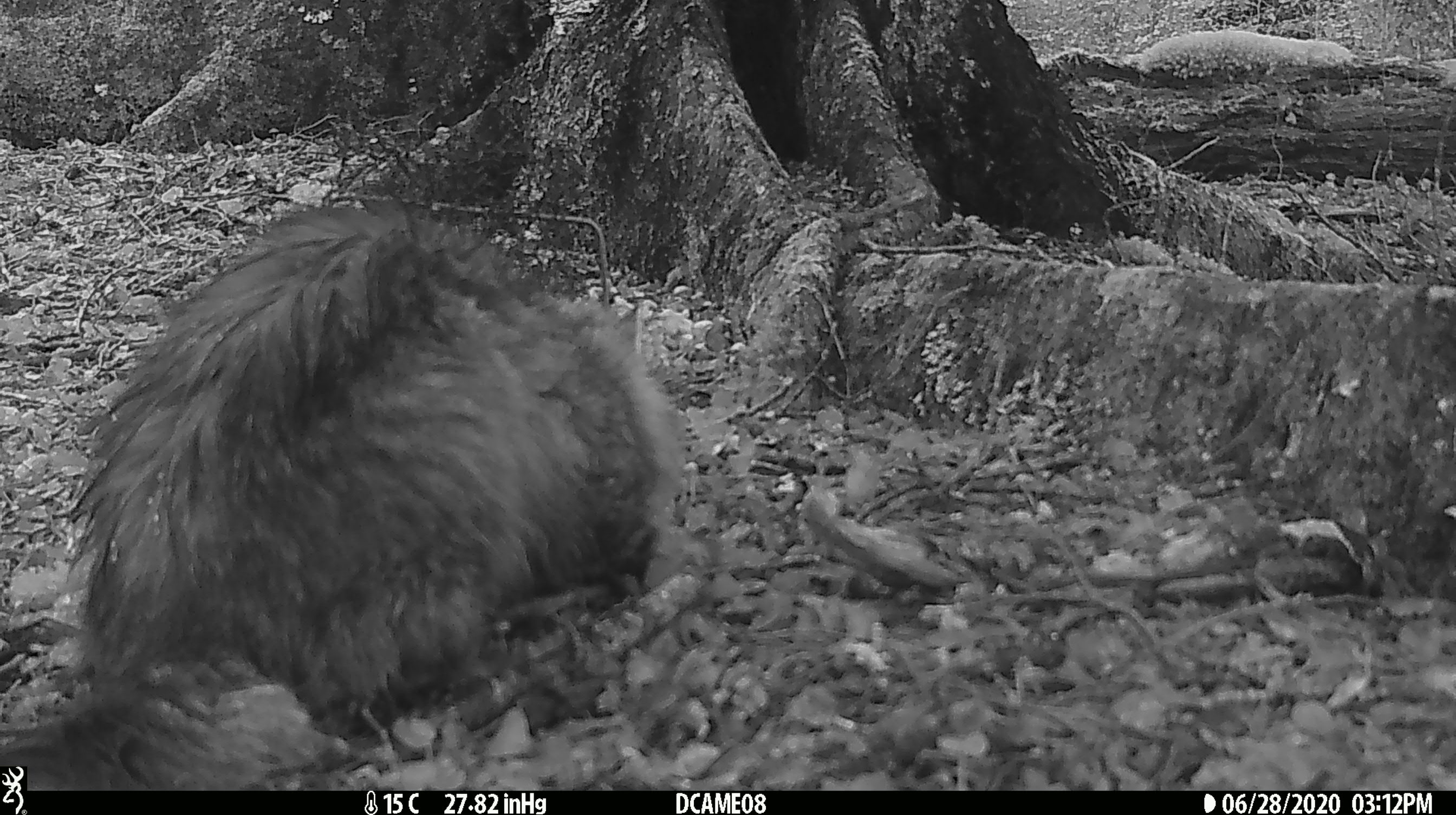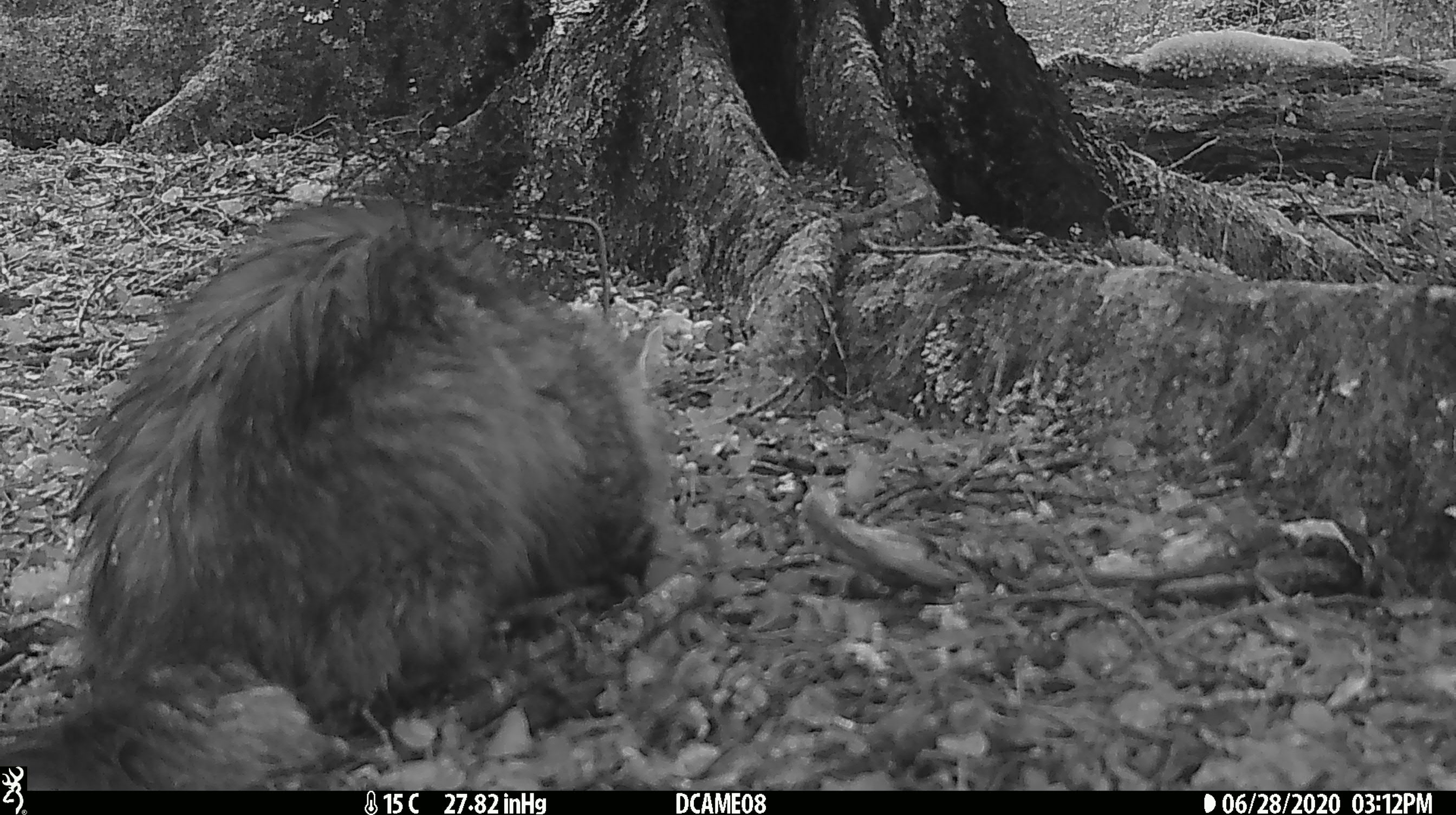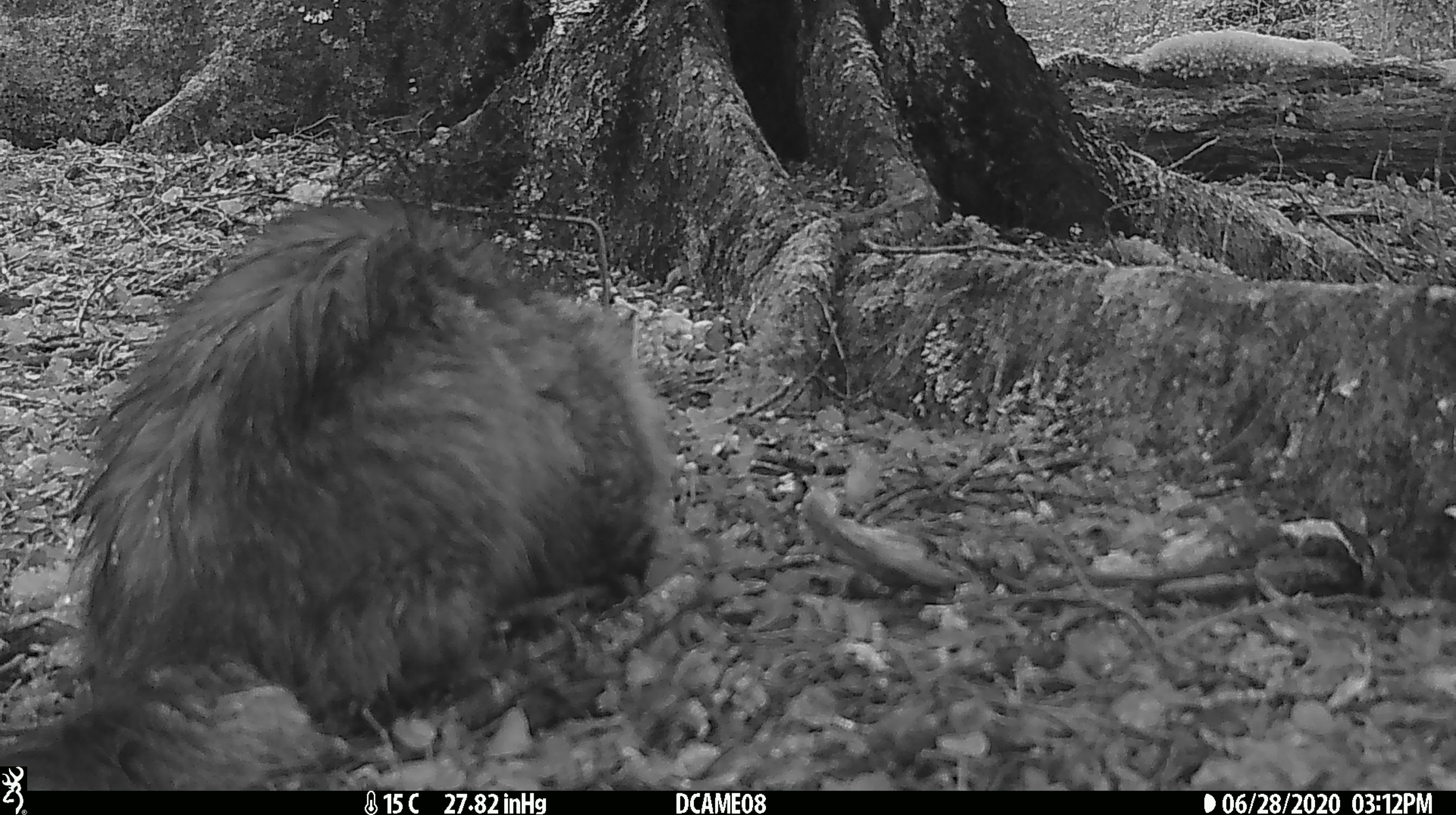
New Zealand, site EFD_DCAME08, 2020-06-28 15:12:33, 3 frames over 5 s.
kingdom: Animalia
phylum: Chordata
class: Mammalia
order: Carnivora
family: Felidae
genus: Felis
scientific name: Felis catus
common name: domestic cat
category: cat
Cat (domestic cat) (Felis catus).